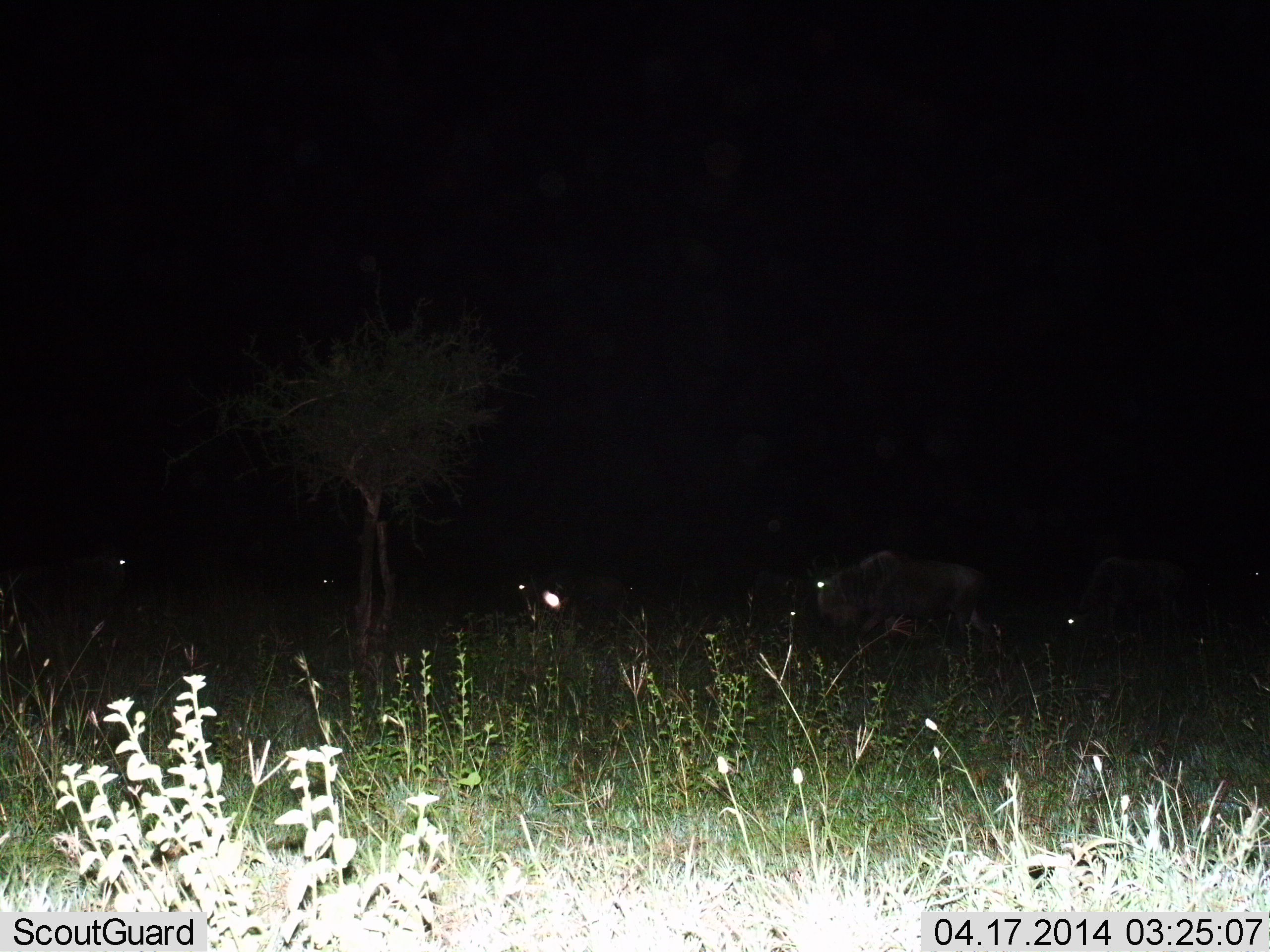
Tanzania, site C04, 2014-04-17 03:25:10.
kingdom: Animalia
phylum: Chordata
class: Mammalia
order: Artiodactyla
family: Bovidae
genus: Connochaetes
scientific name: Connochaetes taurinus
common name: blue wildebeest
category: wildebeest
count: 5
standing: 50%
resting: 10%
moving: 50%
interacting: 0%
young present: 0%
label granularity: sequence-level